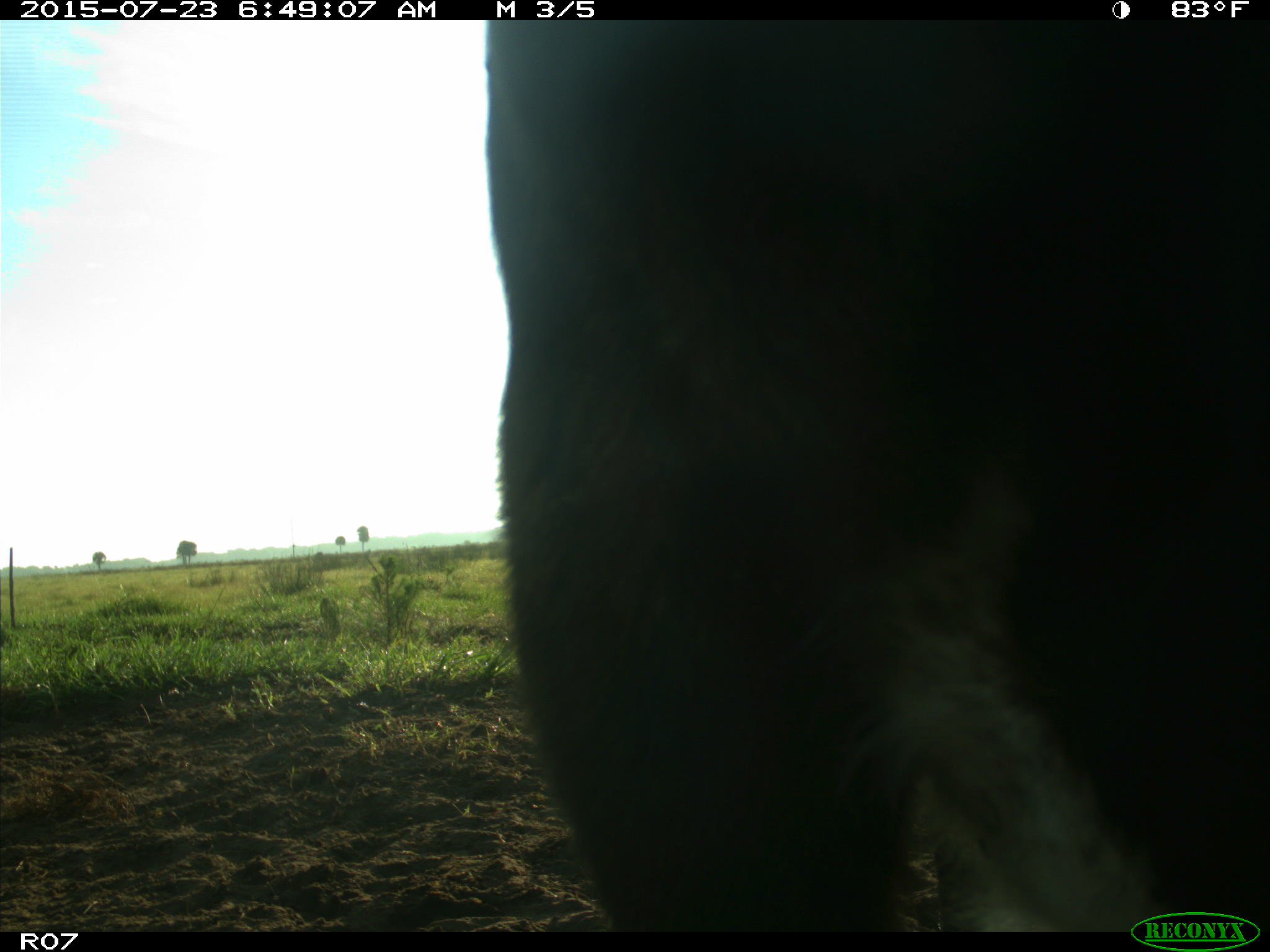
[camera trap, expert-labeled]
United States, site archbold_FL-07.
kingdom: Animalia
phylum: Chordata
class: Mammalia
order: Artiodactyla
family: Bovidae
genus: Bos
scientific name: Bos taurus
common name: domestic cow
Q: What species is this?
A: Bos taurus (domestic cow).